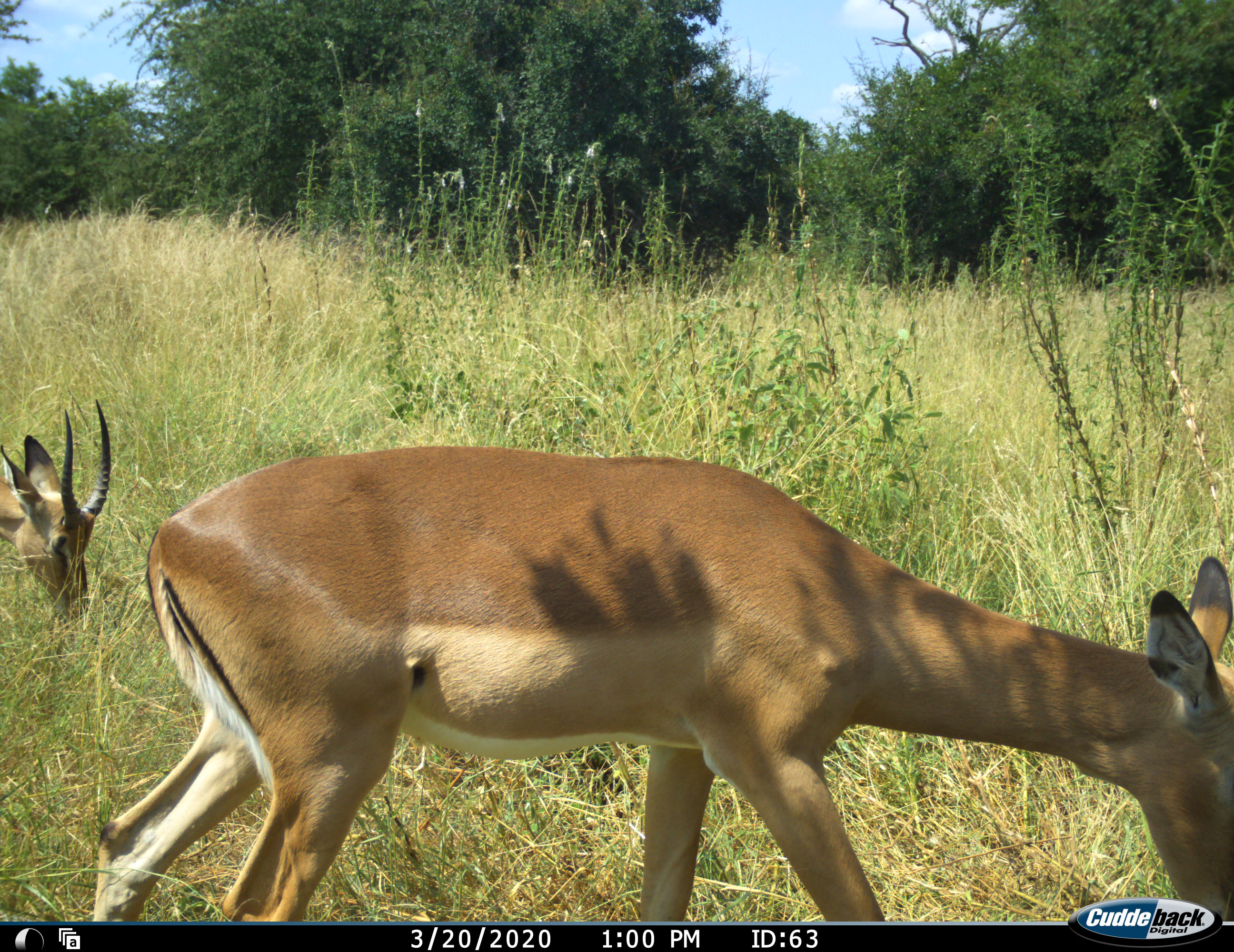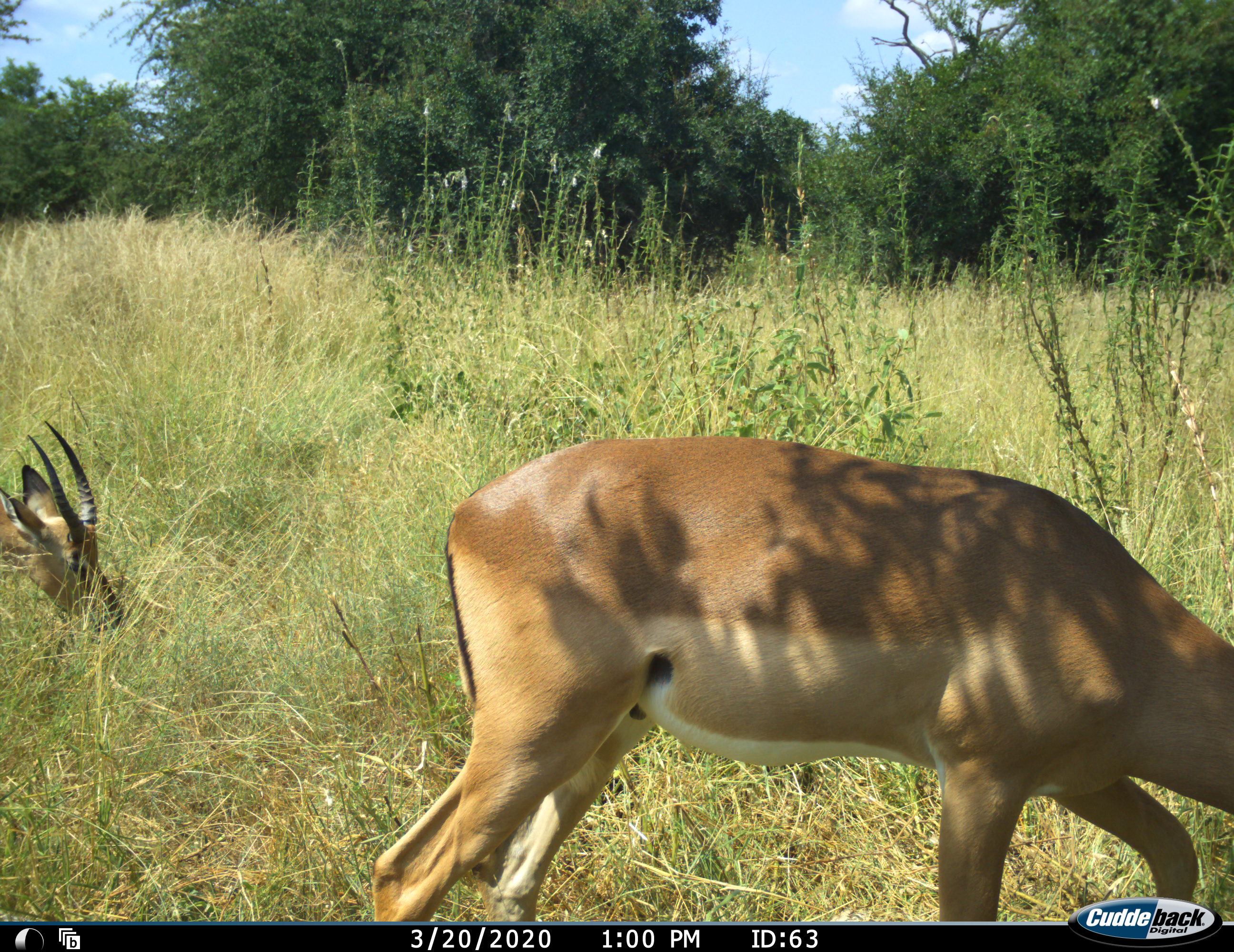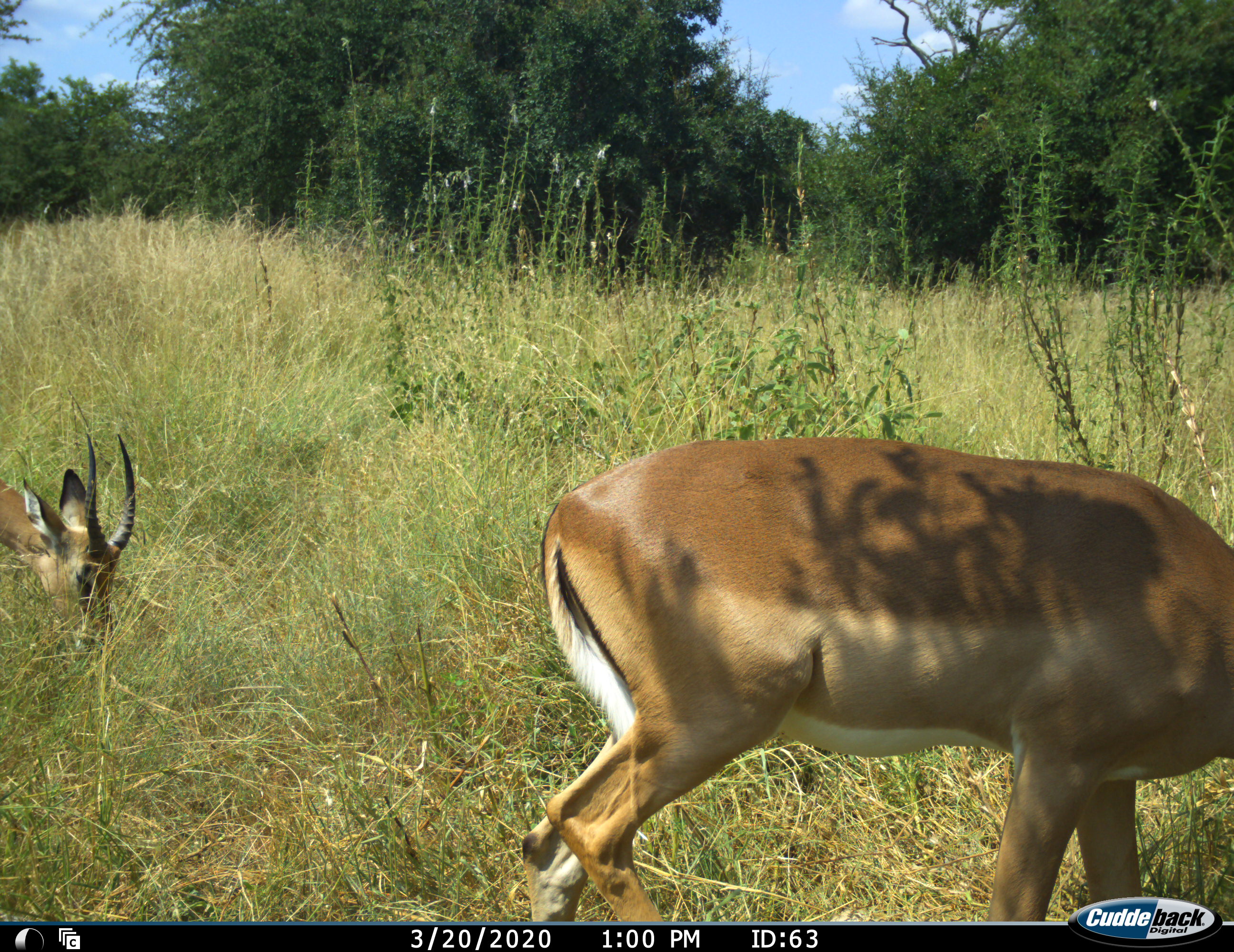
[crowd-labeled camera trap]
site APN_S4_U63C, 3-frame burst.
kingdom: Animalia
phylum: Chordata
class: Mammalia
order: Artiodactyla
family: Bovidae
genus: Aepyceros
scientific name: Aepyceros melampus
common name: impala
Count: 2.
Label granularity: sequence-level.